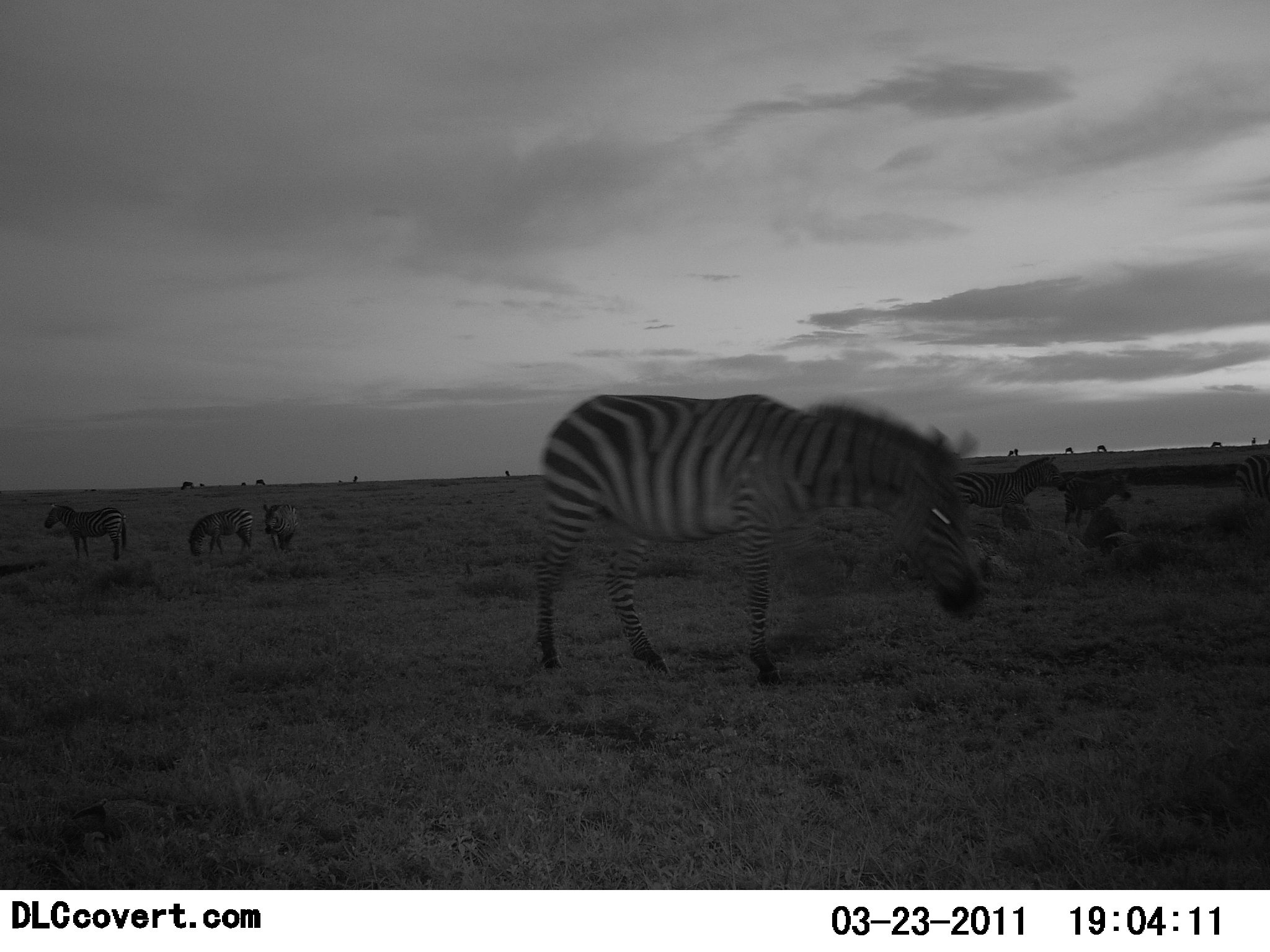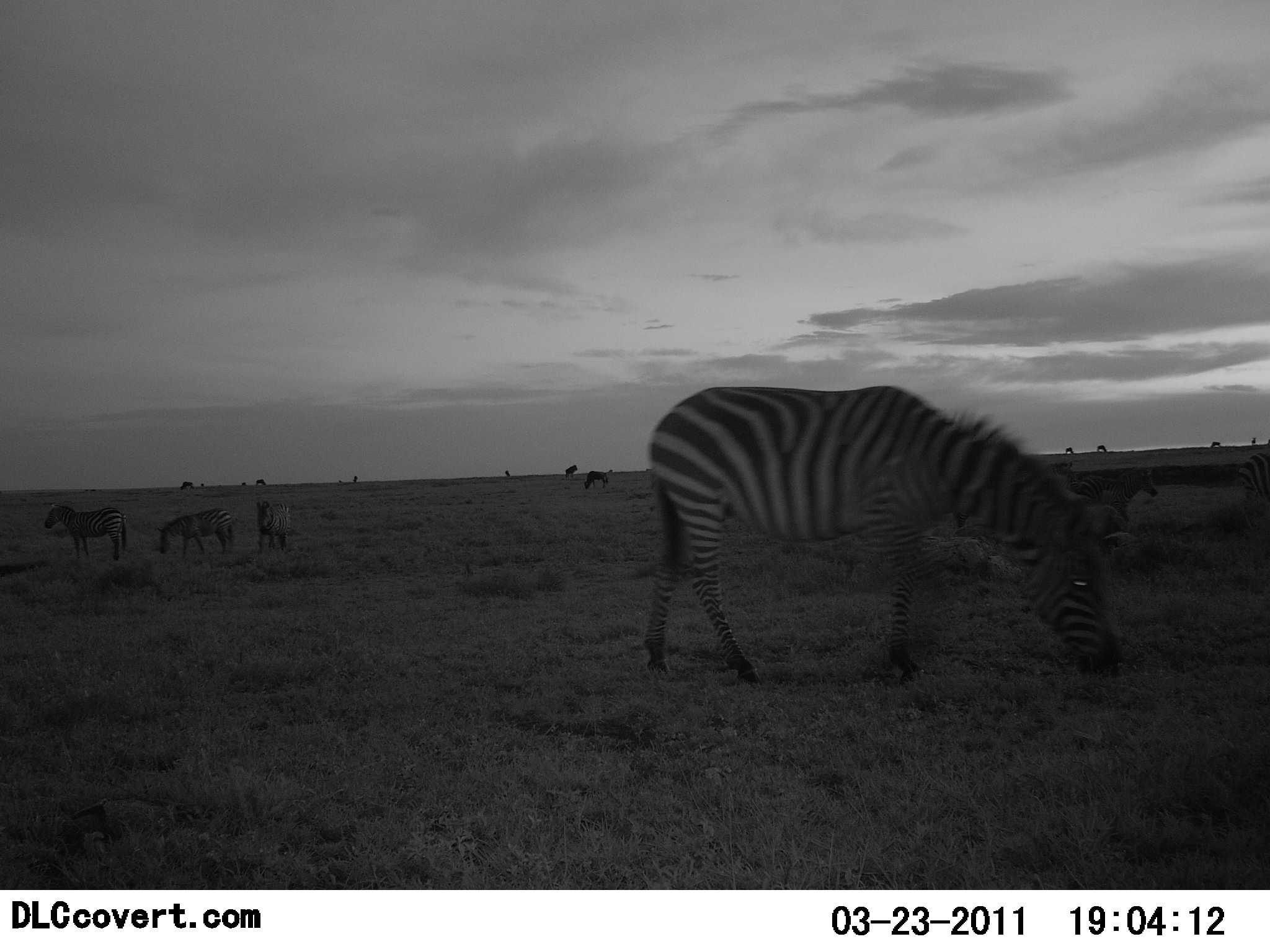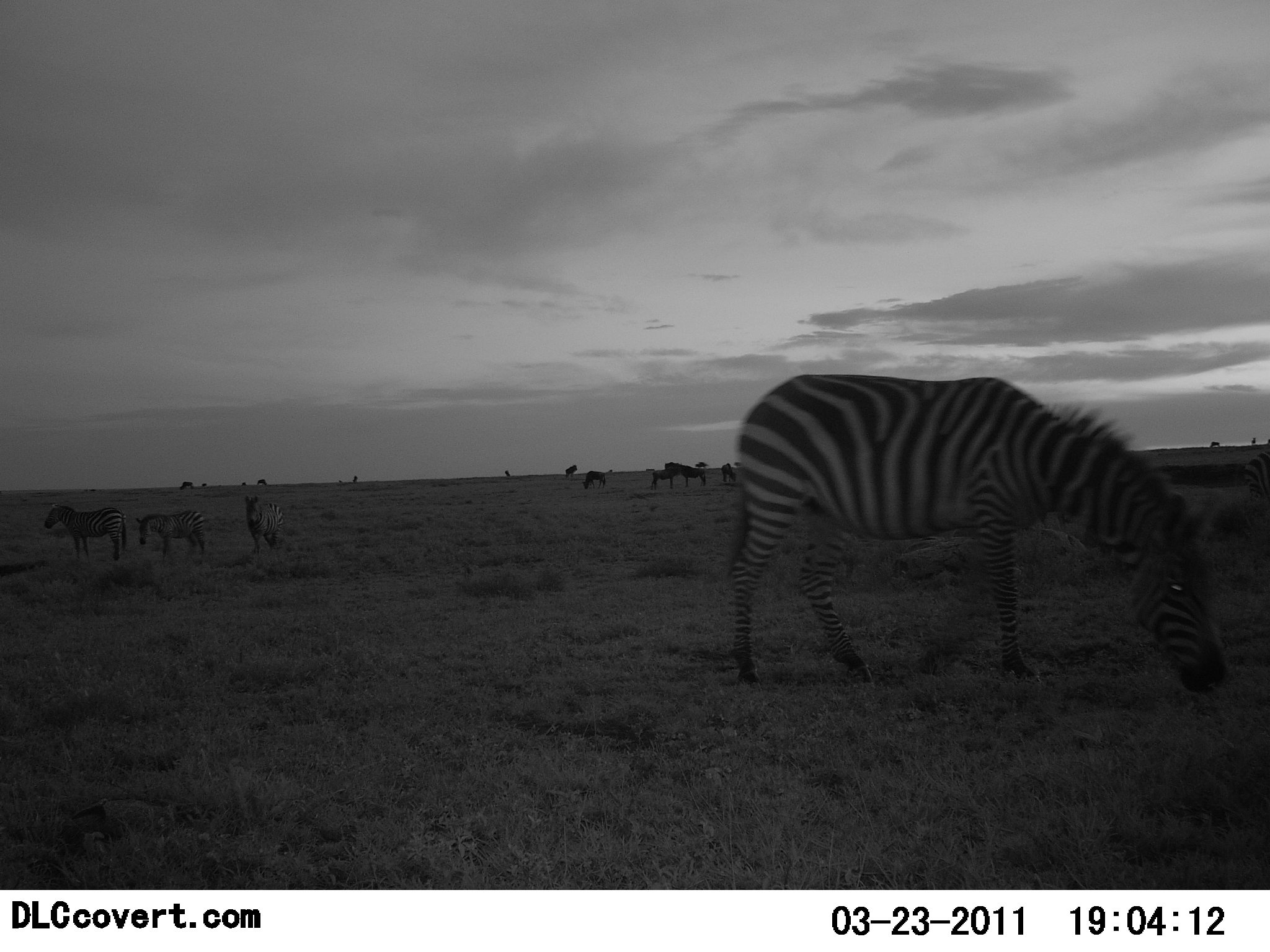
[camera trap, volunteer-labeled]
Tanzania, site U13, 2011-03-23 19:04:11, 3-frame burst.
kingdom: Animalia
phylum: Chordata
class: Mammalia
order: Perissodactyla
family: Equidae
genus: Equus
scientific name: Equus quagga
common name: plains zebra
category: zebra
Zebra (plains zebra) (Equus quagga), count 6. Behavior (volunteer vote fractions): standing 47%, resting 0%, moving 65%, interacting 0%. Young present (vote fraction): 6%. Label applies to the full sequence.